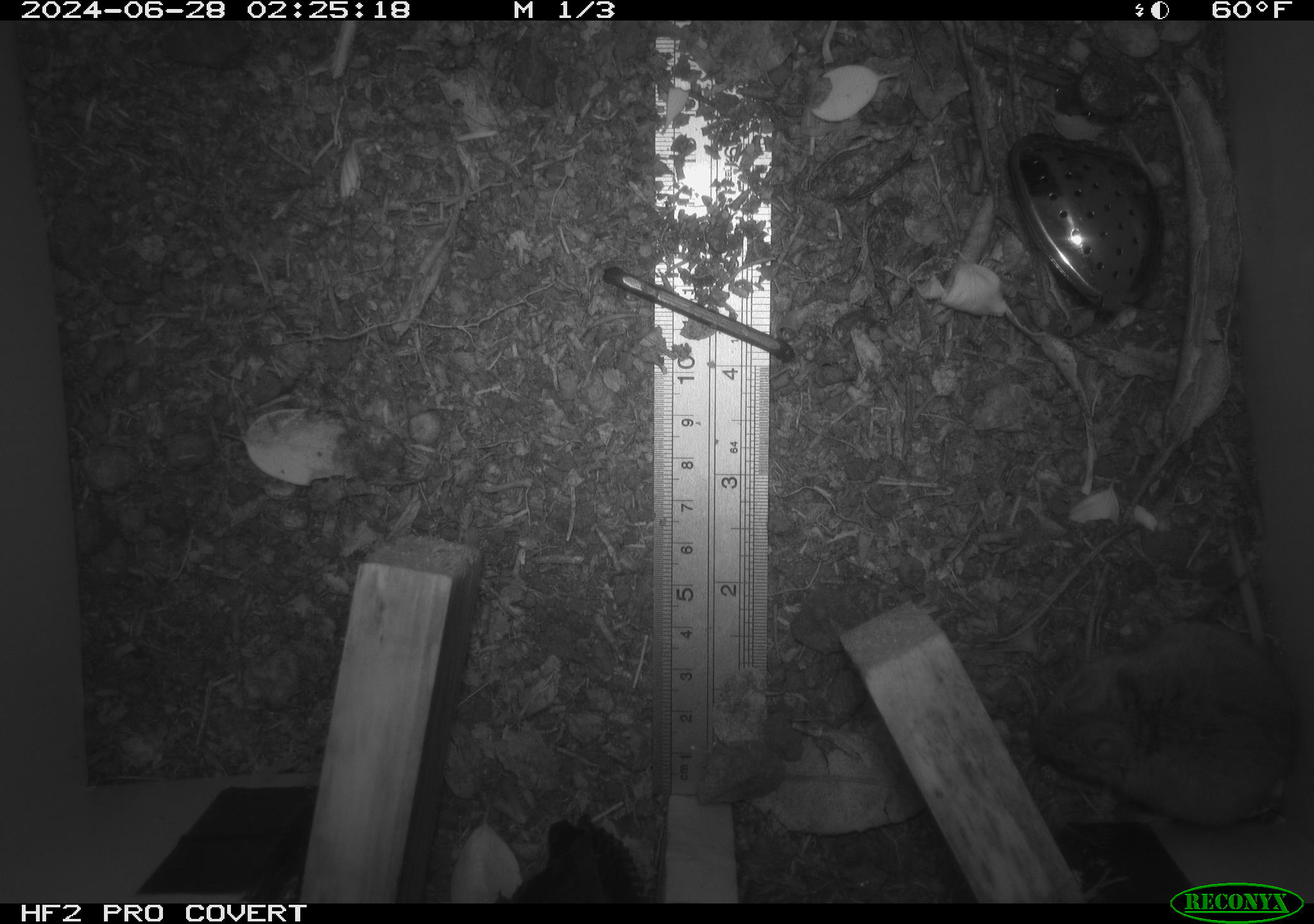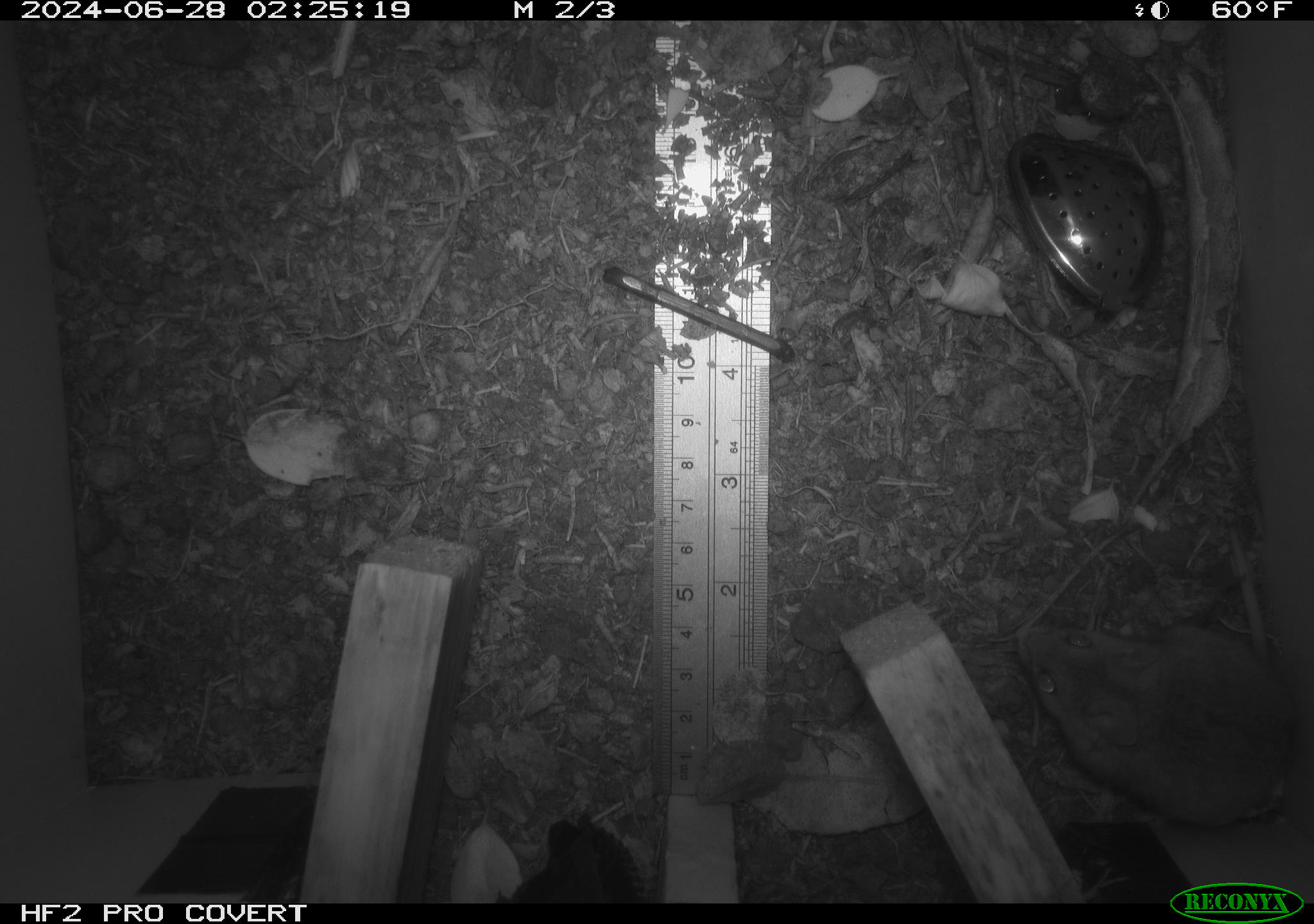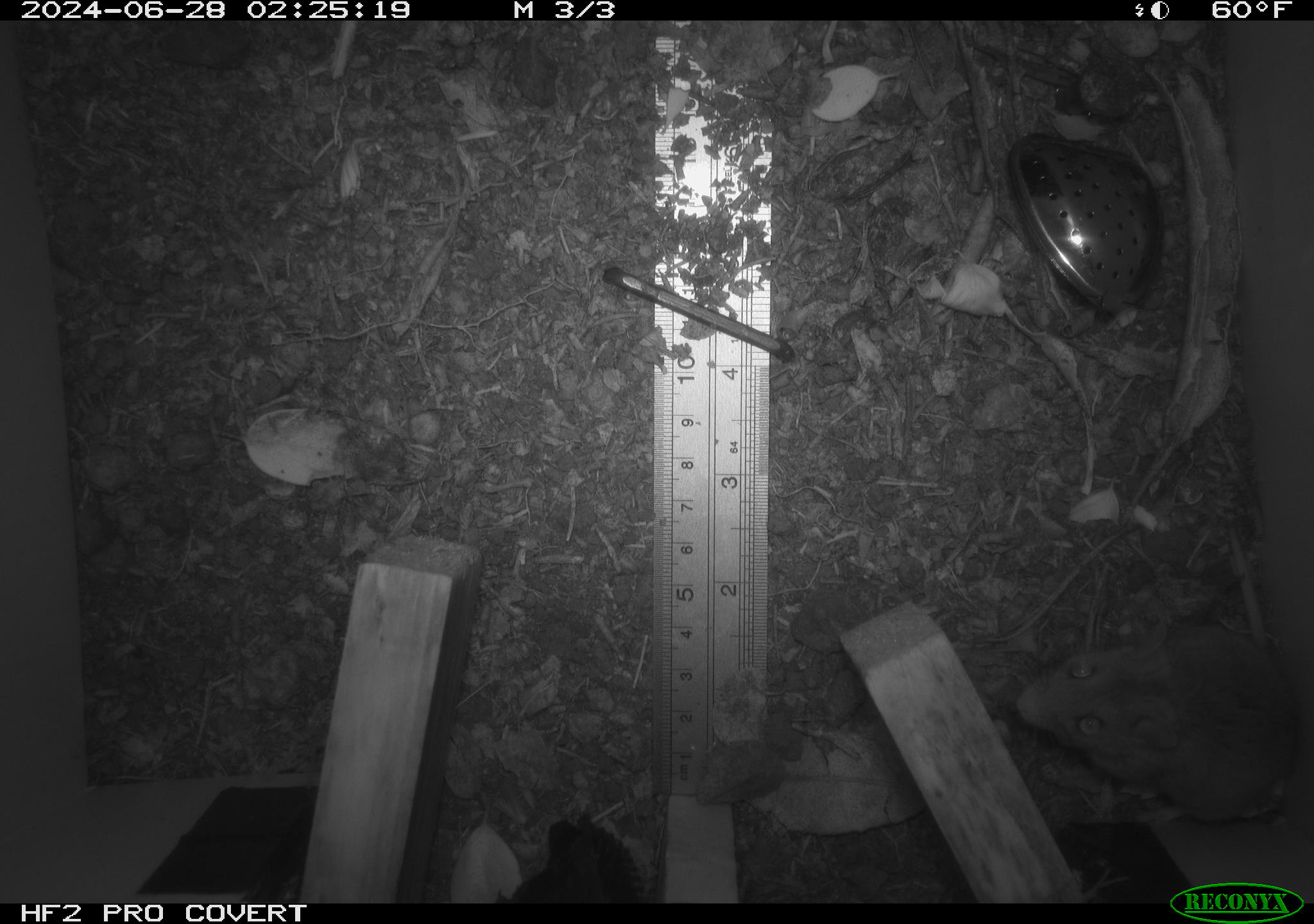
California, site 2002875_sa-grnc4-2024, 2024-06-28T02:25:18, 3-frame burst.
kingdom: Animalia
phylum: Chordata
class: Mammalia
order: Rodentia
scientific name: Rodentia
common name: rodent